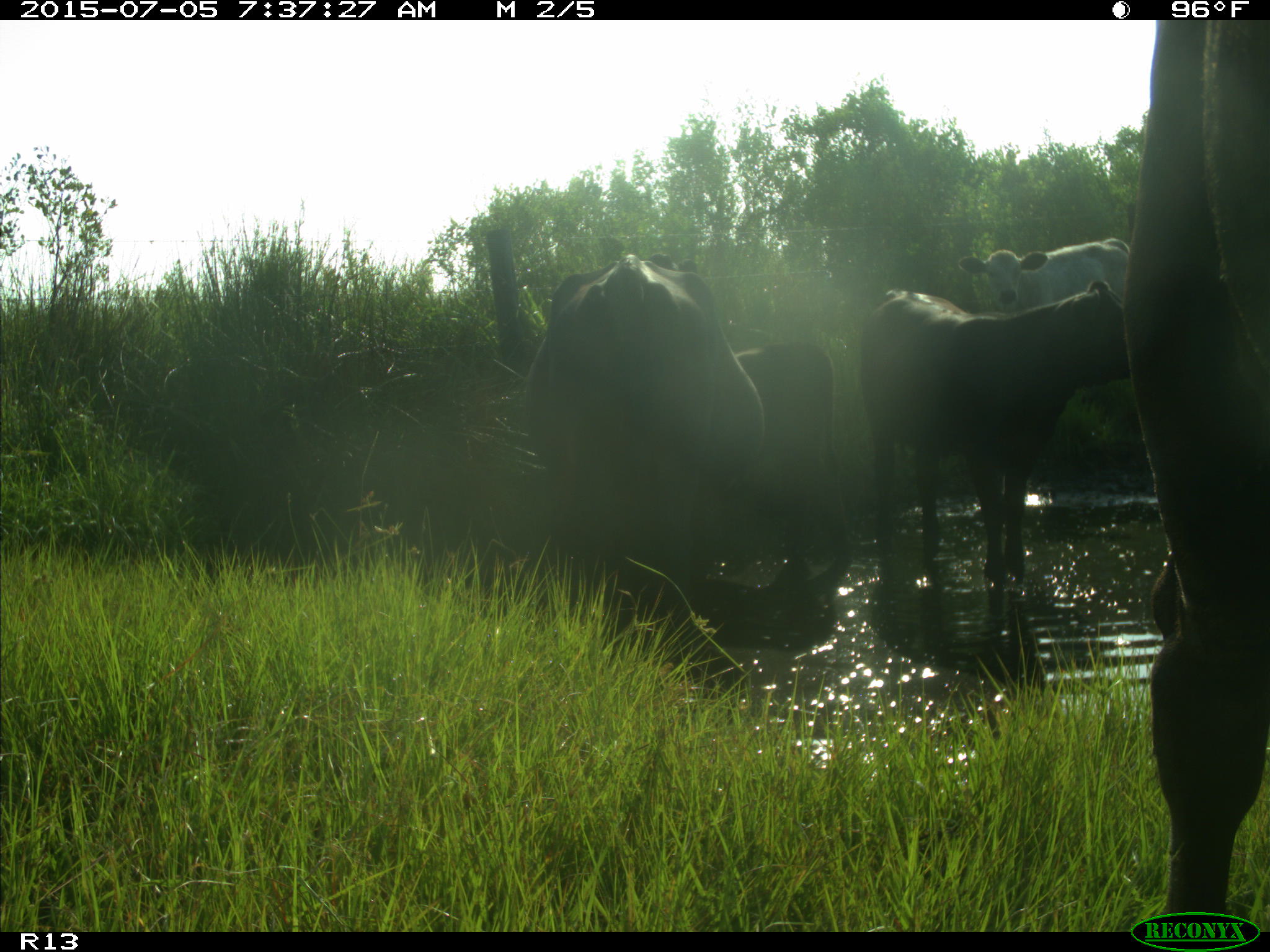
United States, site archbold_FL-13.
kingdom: Animalia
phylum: Chordata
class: Mammalia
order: Artiodactyla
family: Bovidae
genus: Bos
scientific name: Bos taurus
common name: domestic cow